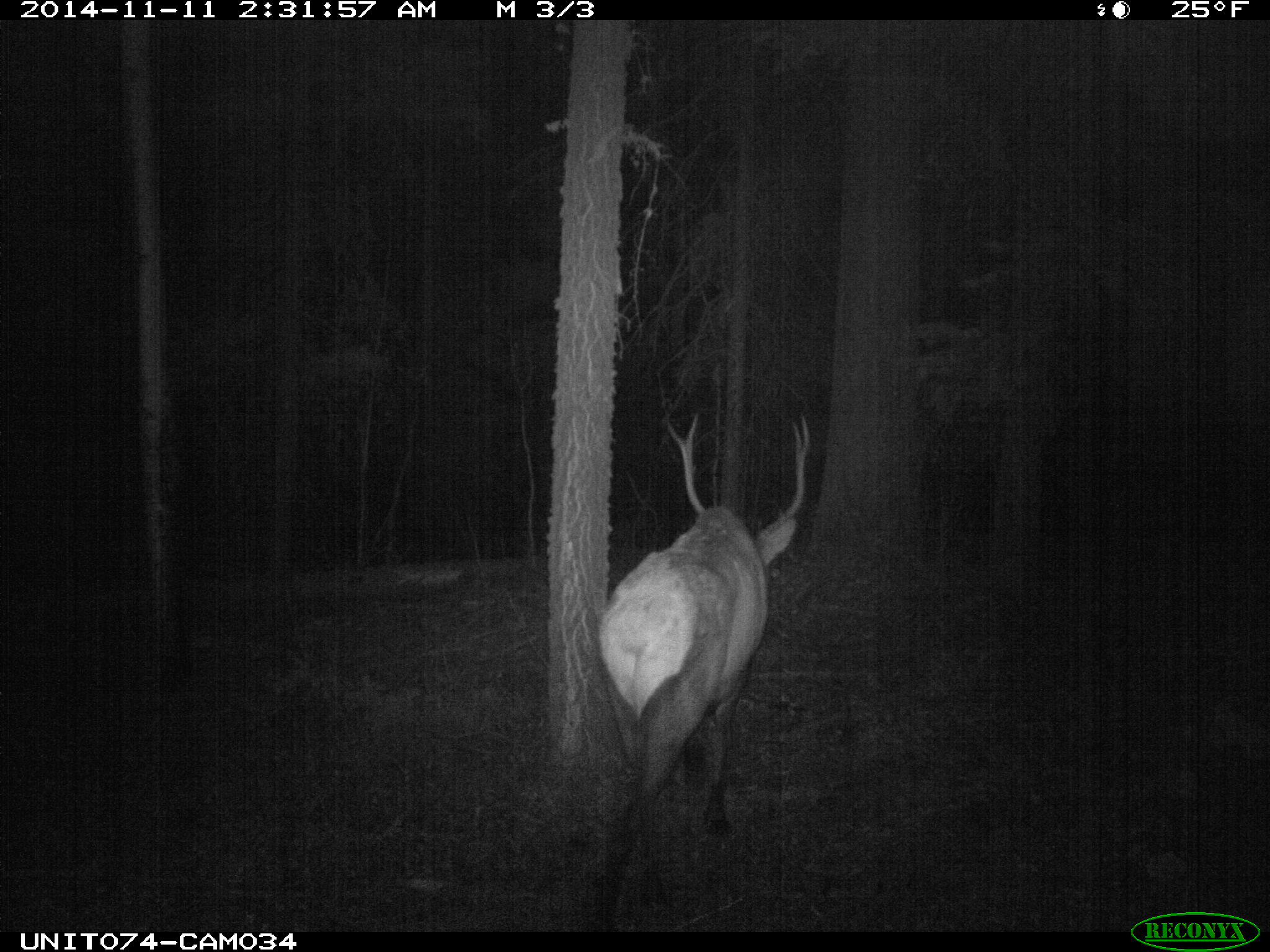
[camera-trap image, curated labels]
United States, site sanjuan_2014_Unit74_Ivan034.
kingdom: Animalia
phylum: Chordata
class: Mammalia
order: Artiodactyla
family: Cervidae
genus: Cervus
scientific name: Cervus elaphus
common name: red deer